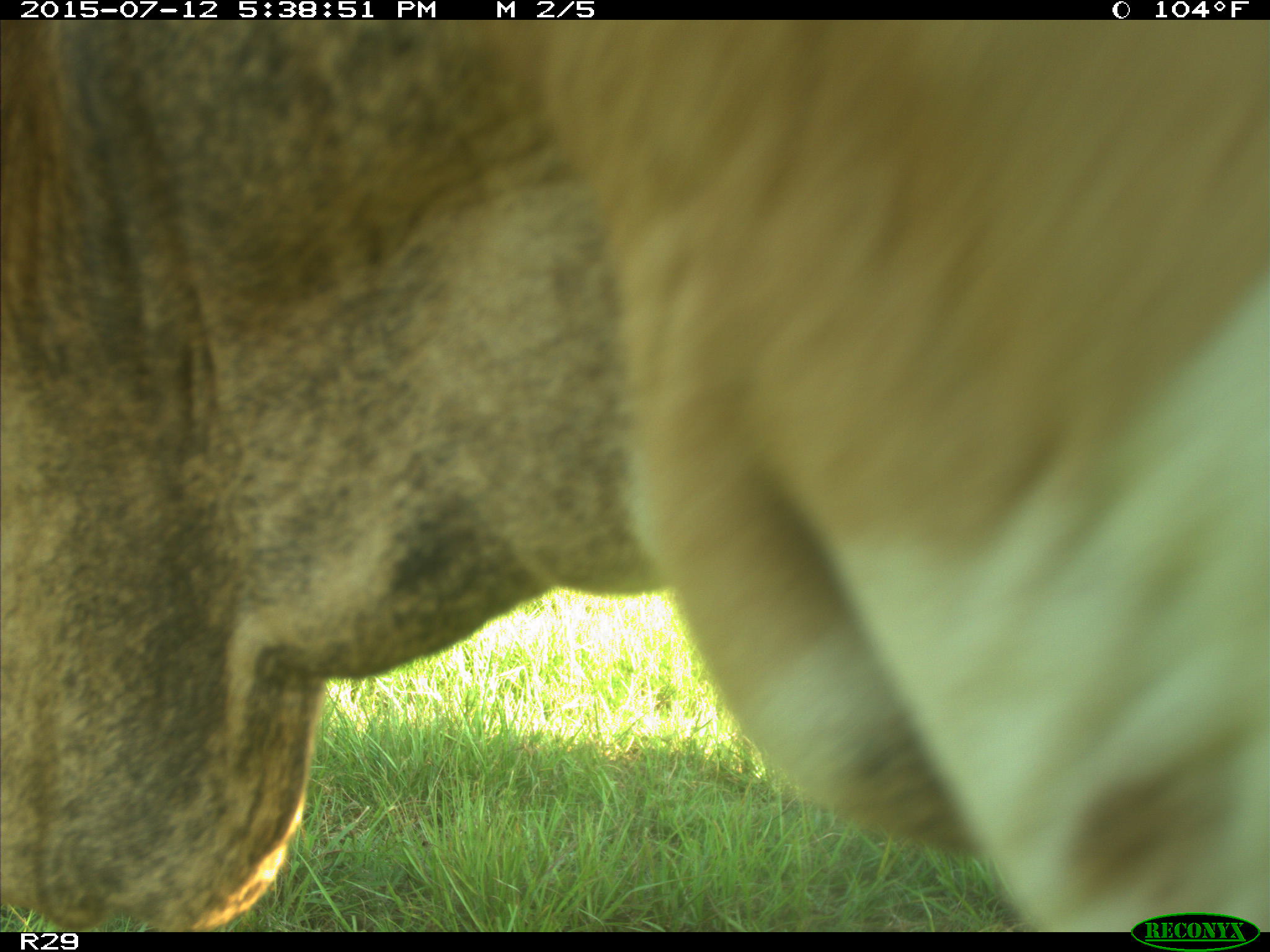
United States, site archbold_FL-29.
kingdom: Animalia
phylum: Chordata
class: Mammalia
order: Artiodactyla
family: Bovidae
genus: Bos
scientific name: Bos taurus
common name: domestic cow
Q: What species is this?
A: Bos taurus (domestic cow).